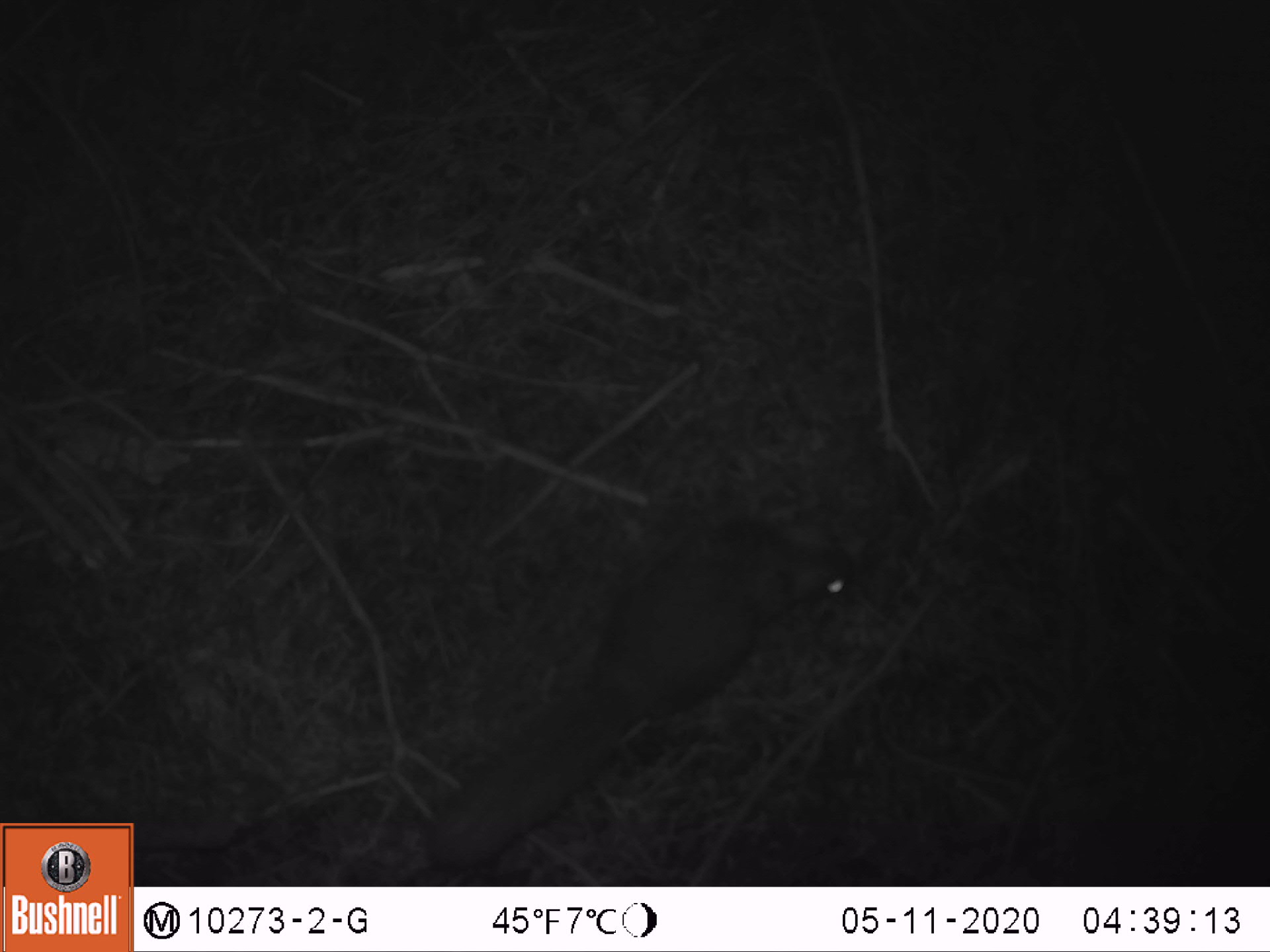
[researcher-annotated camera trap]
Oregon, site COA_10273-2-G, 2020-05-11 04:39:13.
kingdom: Animalia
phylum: Chordata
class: Mammalia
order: Rodentia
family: Sciuridae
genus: Glaucomys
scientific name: Glaucomys oregonensis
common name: humboldt's flying squirrel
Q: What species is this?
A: Humboldt's flying squirrel (Glaucomys oregonensis).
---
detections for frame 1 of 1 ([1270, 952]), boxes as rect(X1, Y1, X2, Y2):
humboldt's flying squirrel: rect(408, 491, 888, 883)